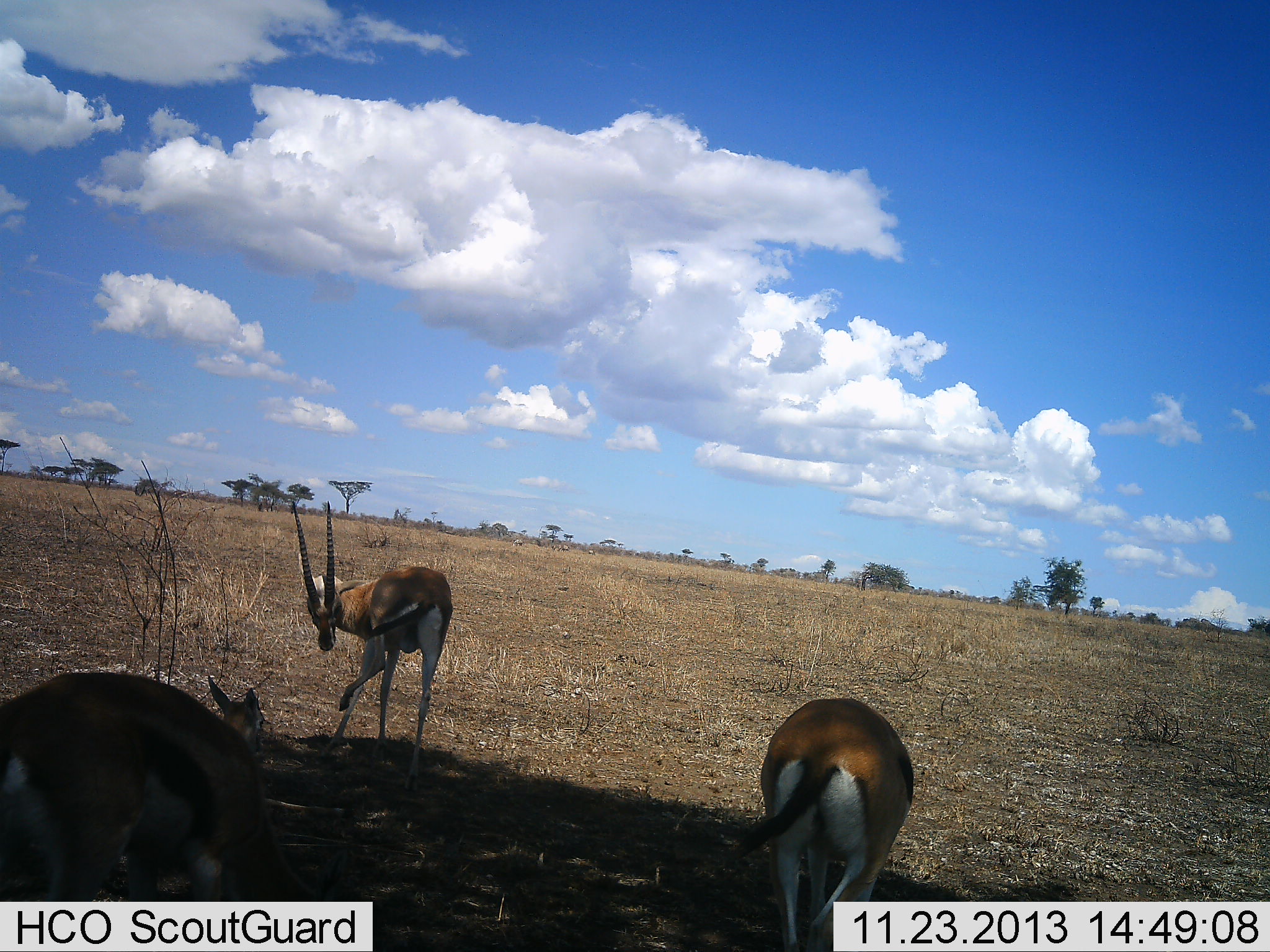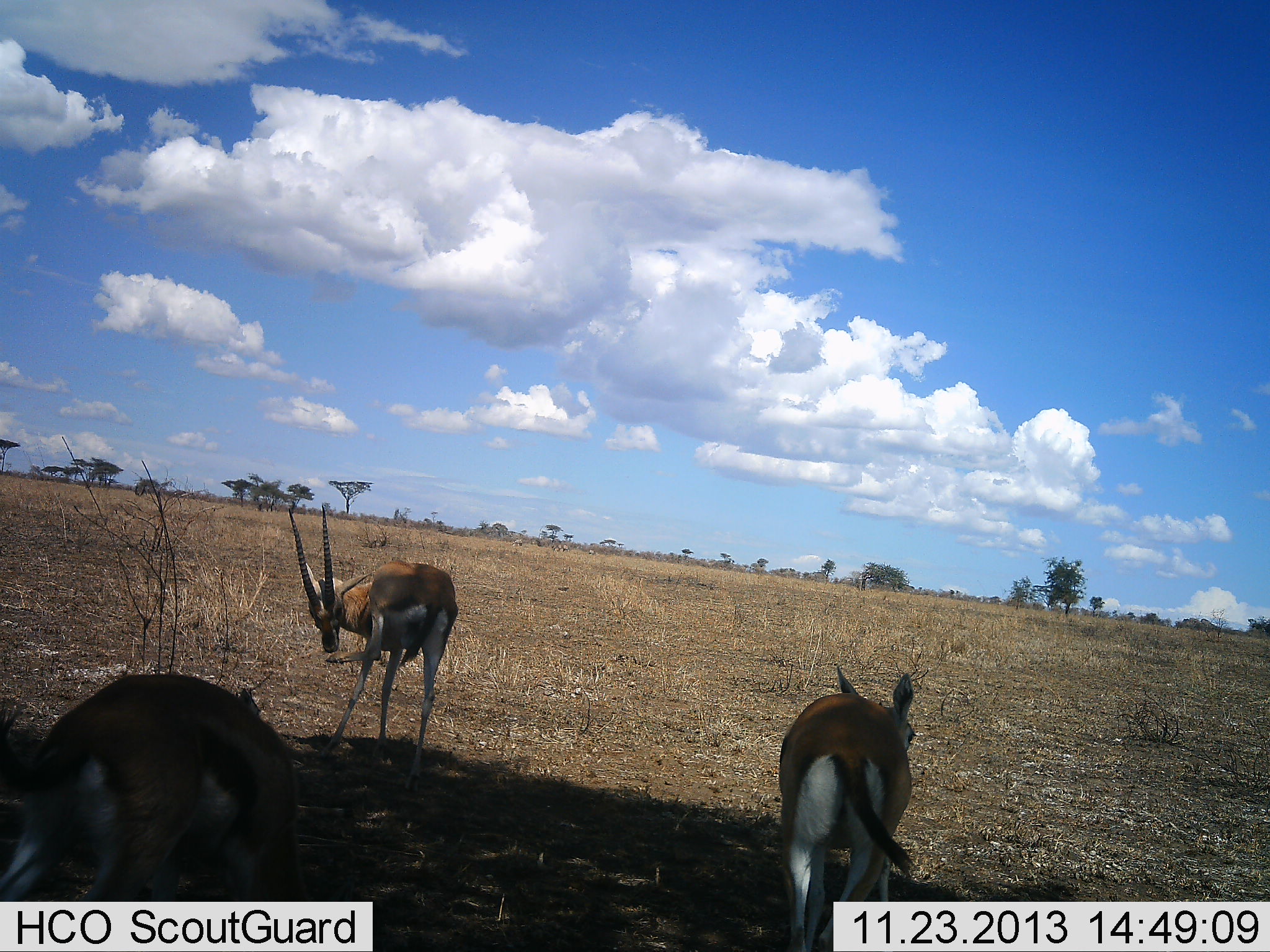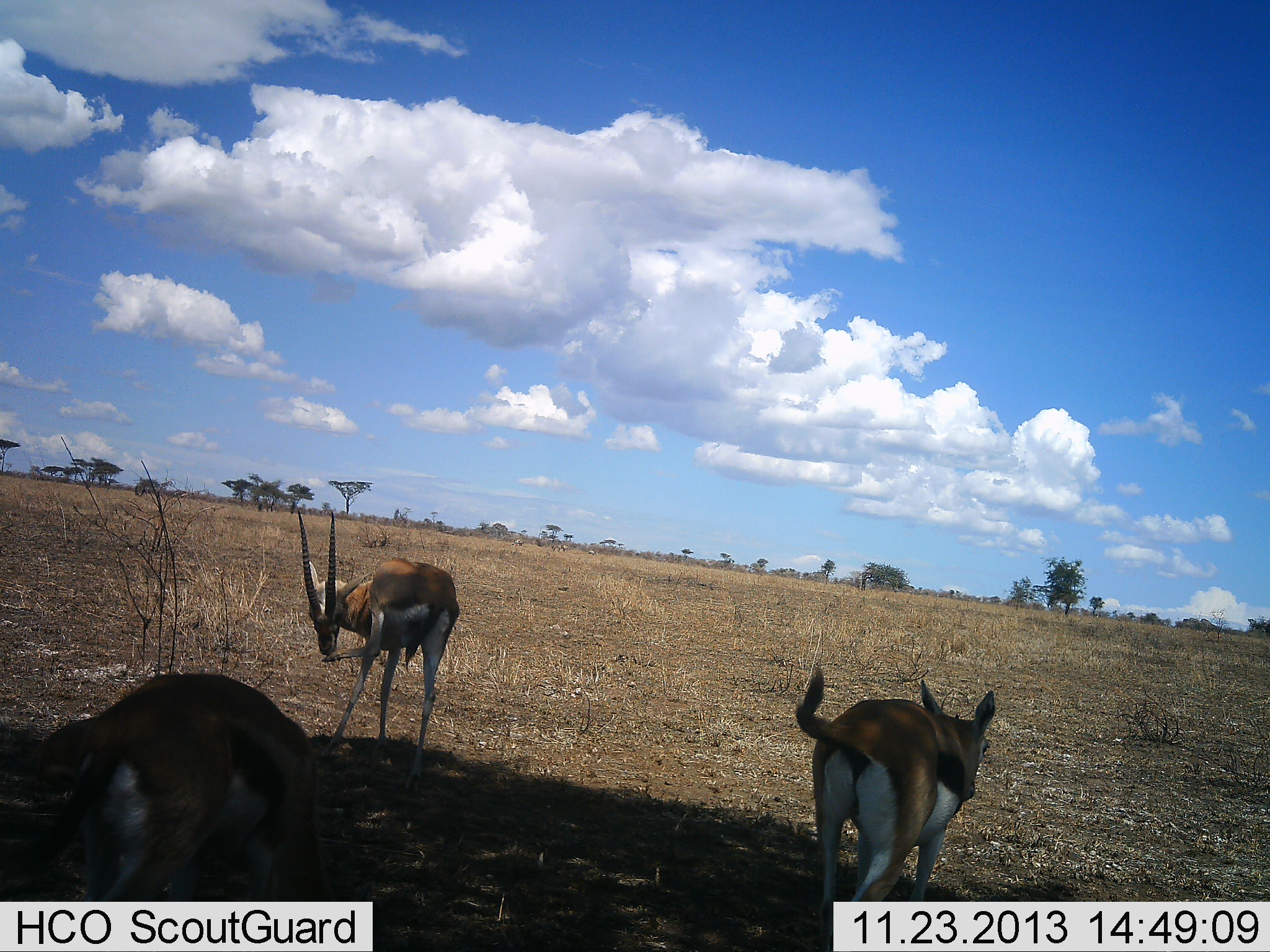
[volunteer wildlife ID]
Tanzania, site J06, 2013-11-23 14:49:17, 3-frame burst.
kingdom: Animalia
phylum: Chordata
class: Mammalia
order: Artiodactyla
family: Bovidae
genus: Eudorcas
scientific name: Eudorcas thomsonii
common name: thomson's gazelle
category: gazellethomsons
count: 3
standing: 70%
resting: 0%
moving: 20%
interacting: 0%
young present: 10%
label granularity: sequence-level